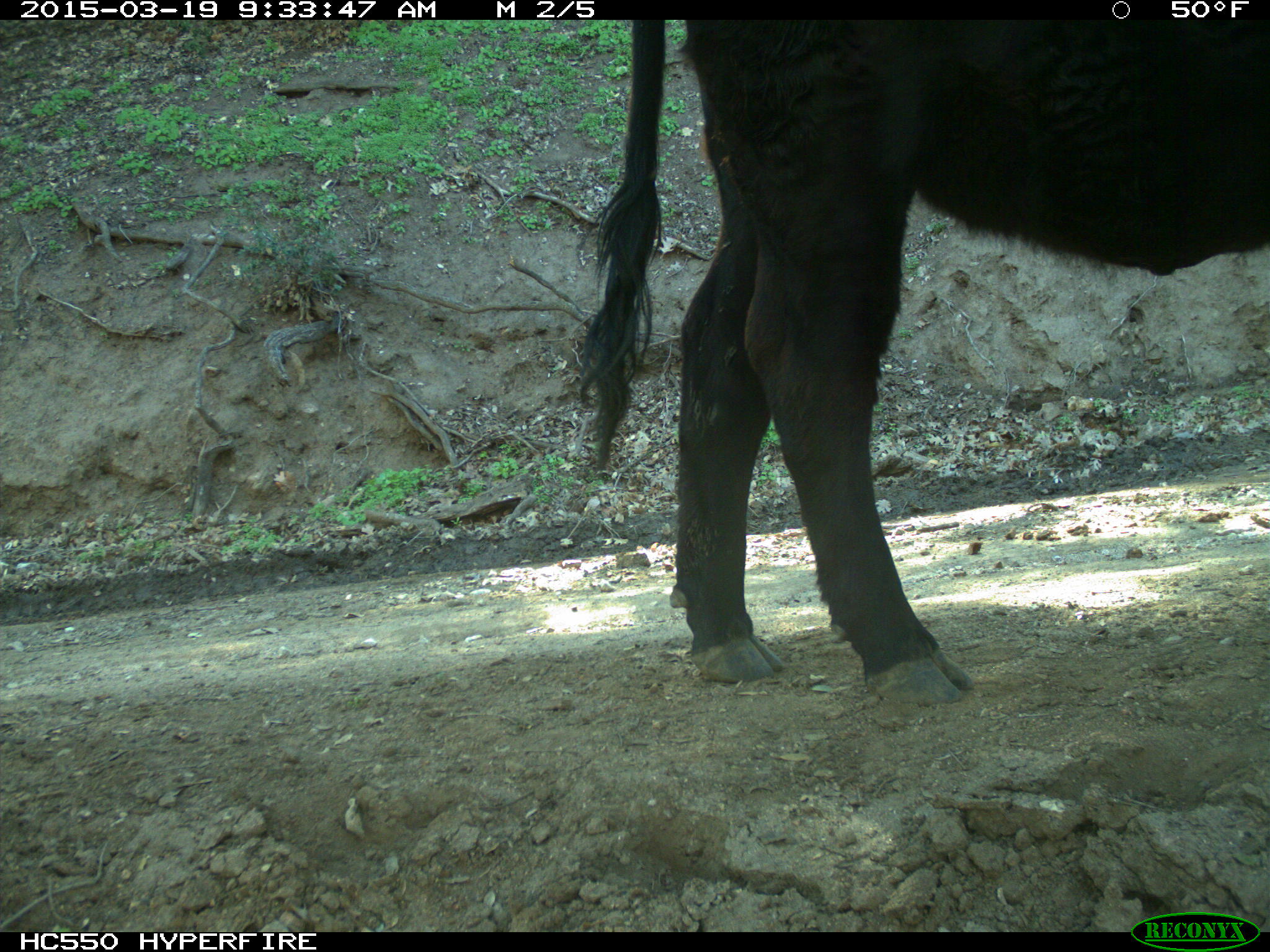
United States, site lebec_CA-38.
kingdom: Animalia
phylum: Chordata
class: Mammalia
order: Artiodactyla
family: Bovidae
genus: Bos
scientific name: Bos taurus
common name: domestic cow